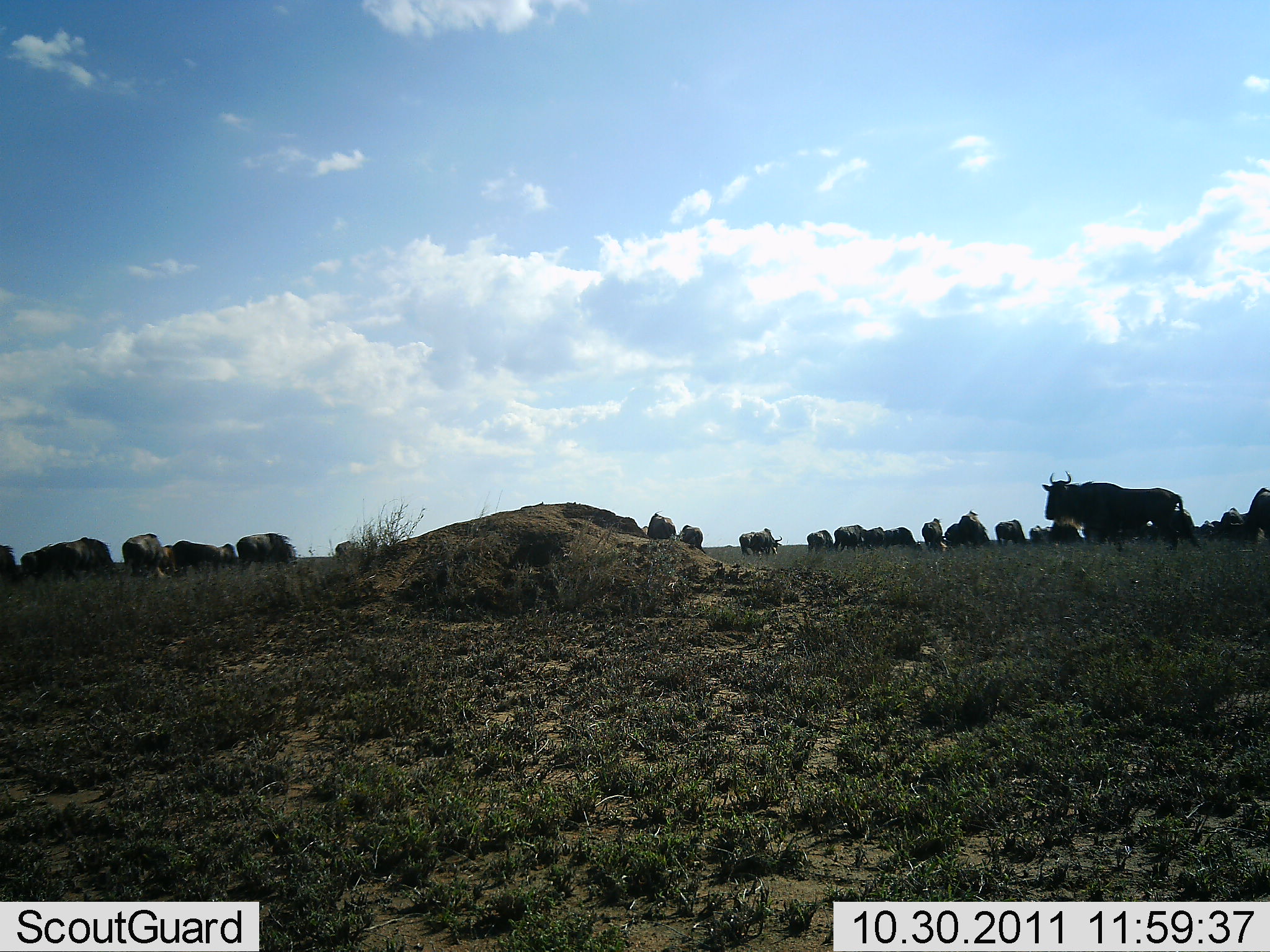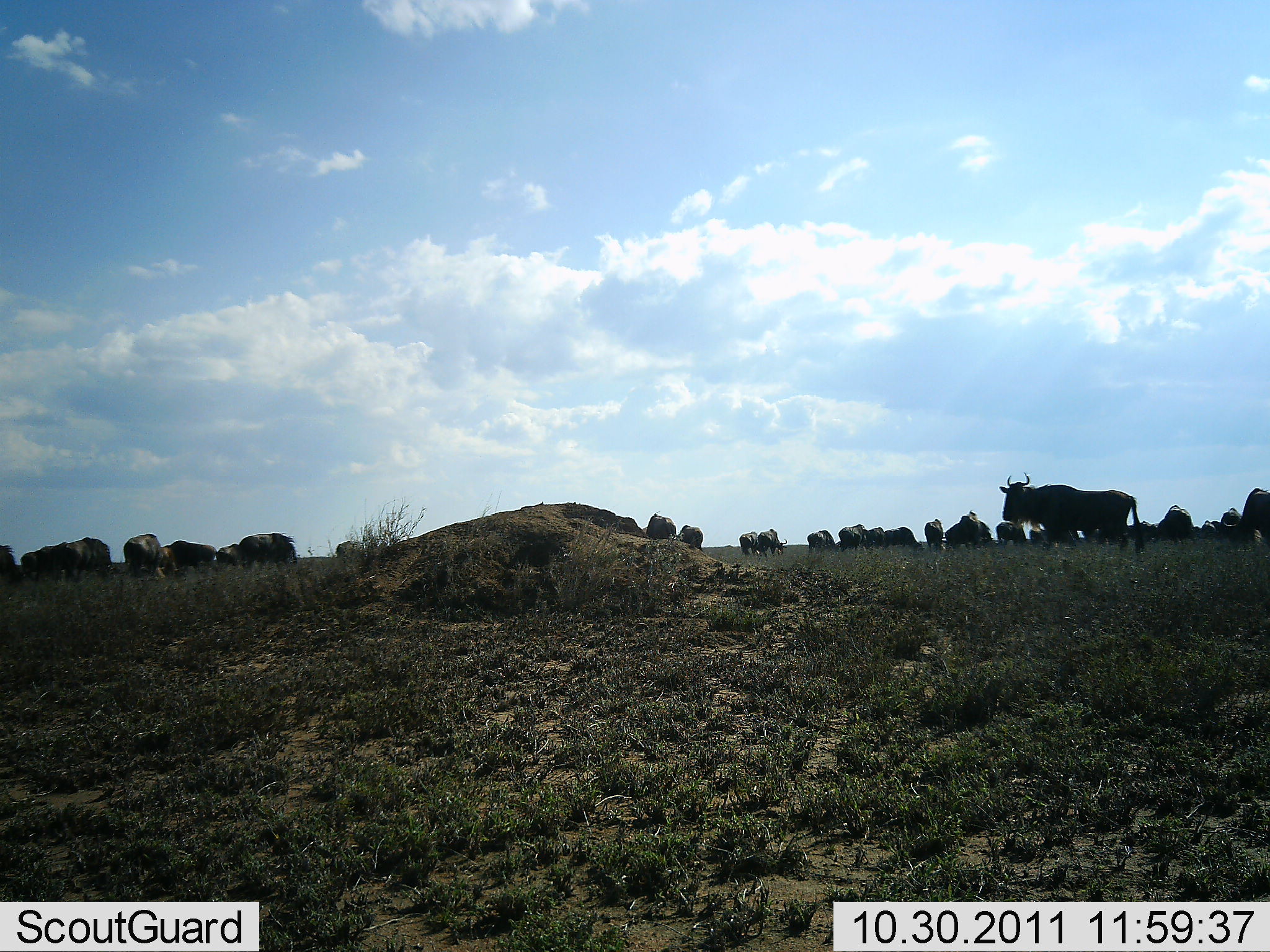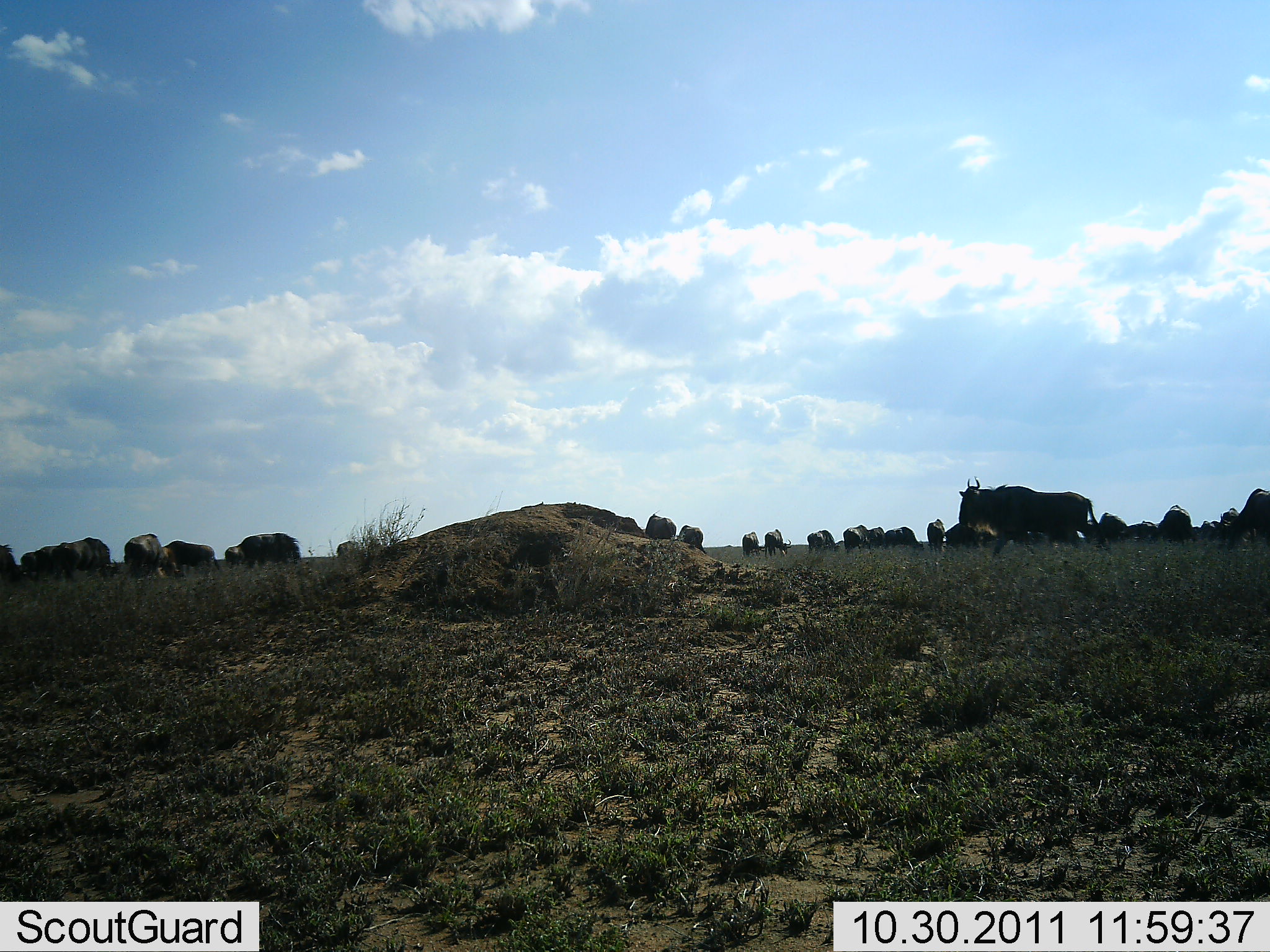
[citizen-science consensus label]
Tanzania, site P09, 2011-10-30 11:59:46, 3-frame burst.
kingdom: Animalia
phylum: Chordata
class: Mammalia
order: Artiodactyla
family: Bovidae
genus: Connochaetes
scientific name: Connochaetes taurinus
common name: blue wildebeest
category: wildebeest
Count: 11-50.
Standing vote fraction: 40%.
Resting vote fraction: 0%.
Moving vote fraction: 80%.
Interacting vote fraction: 20%.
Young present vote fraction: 0%.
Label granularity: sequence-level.